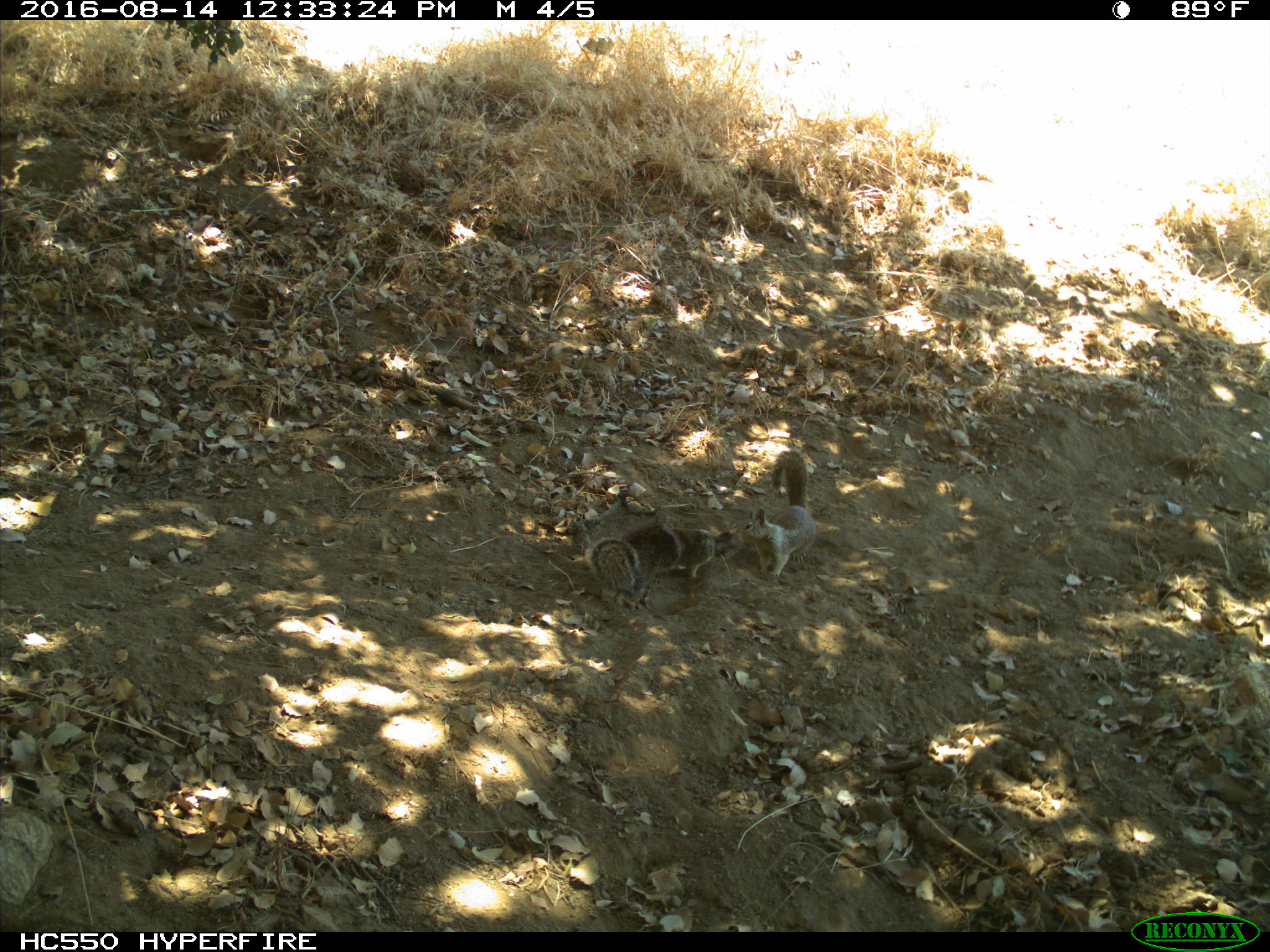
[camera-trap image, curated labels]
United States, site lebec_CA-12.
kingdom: Animalia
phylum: Chordata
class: Mammalia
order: Rodentia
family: Sciuridae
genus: Otospermophilus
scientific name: Otospermophilus beecheyi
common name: california ground squirrel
Otospermophilus beecheyi (california ground squirrel).